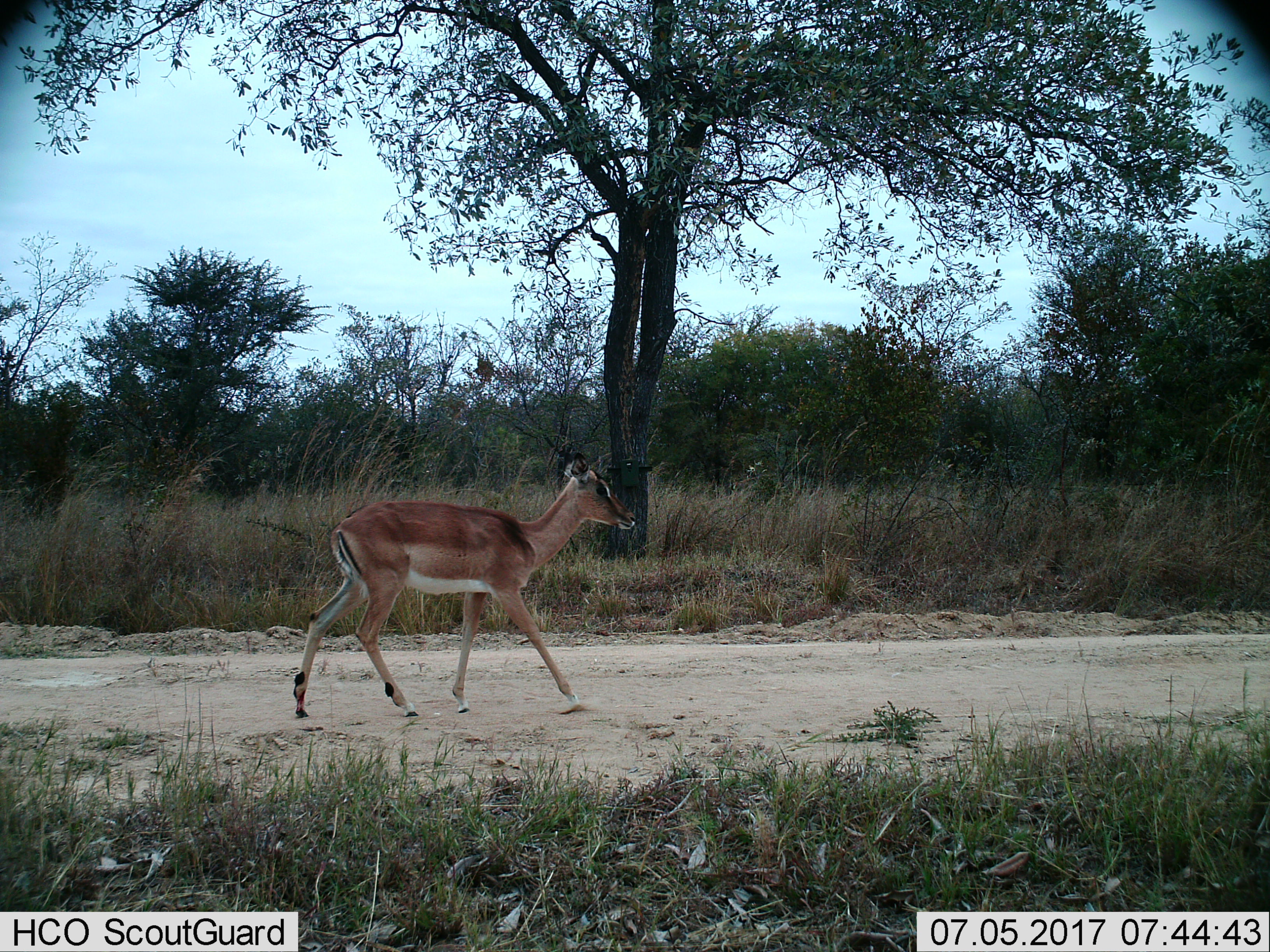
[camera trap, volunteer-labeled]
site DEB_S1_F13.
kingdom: Animalia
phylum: Chordata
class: Mammalia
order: Artiodactyla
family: Bovidae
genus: Aepyceros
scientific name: Aepyceros melampus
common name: impala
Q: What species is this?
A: Impala (Aepyceros melampus).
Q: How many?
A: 1.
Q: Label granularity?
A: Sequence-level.